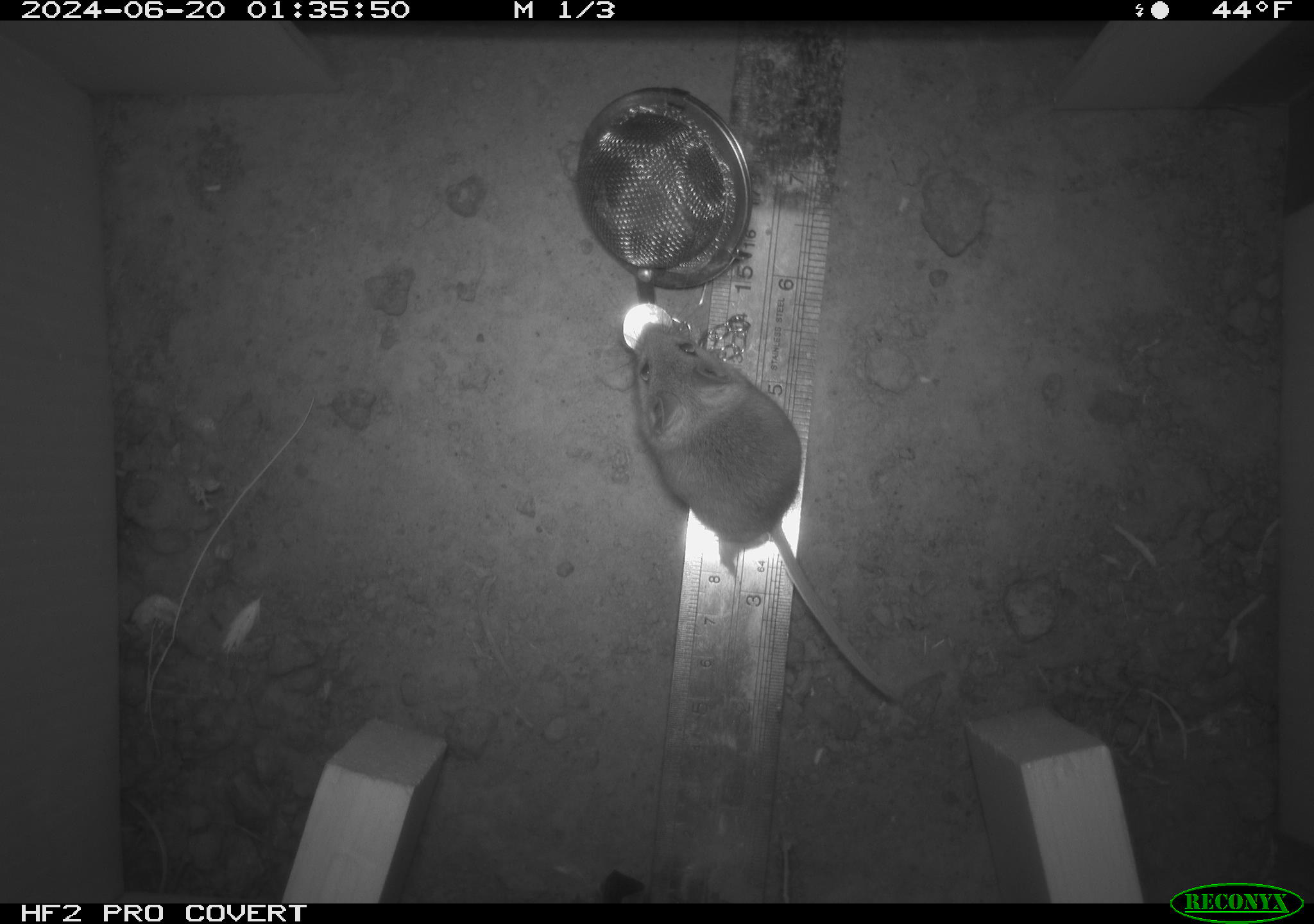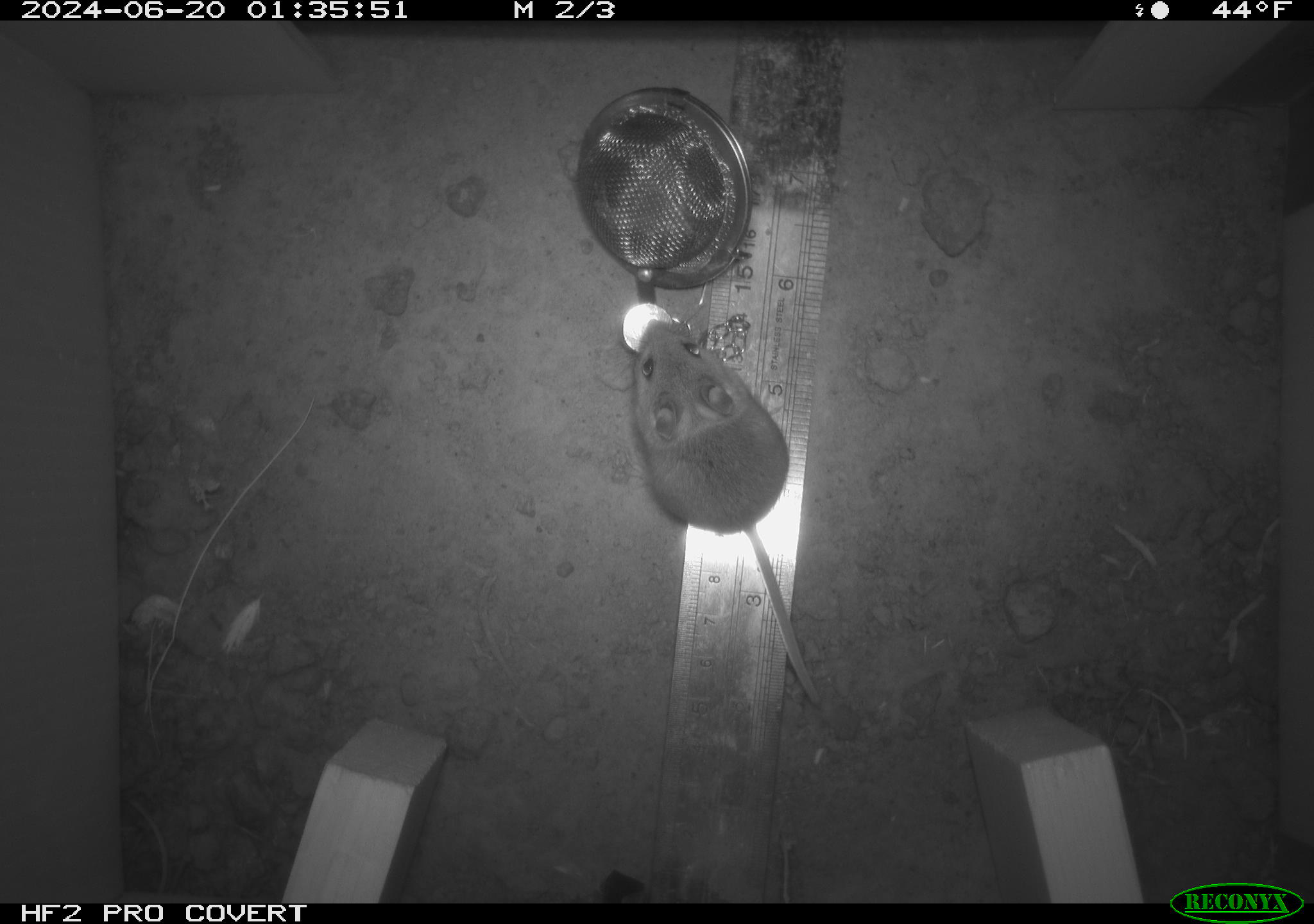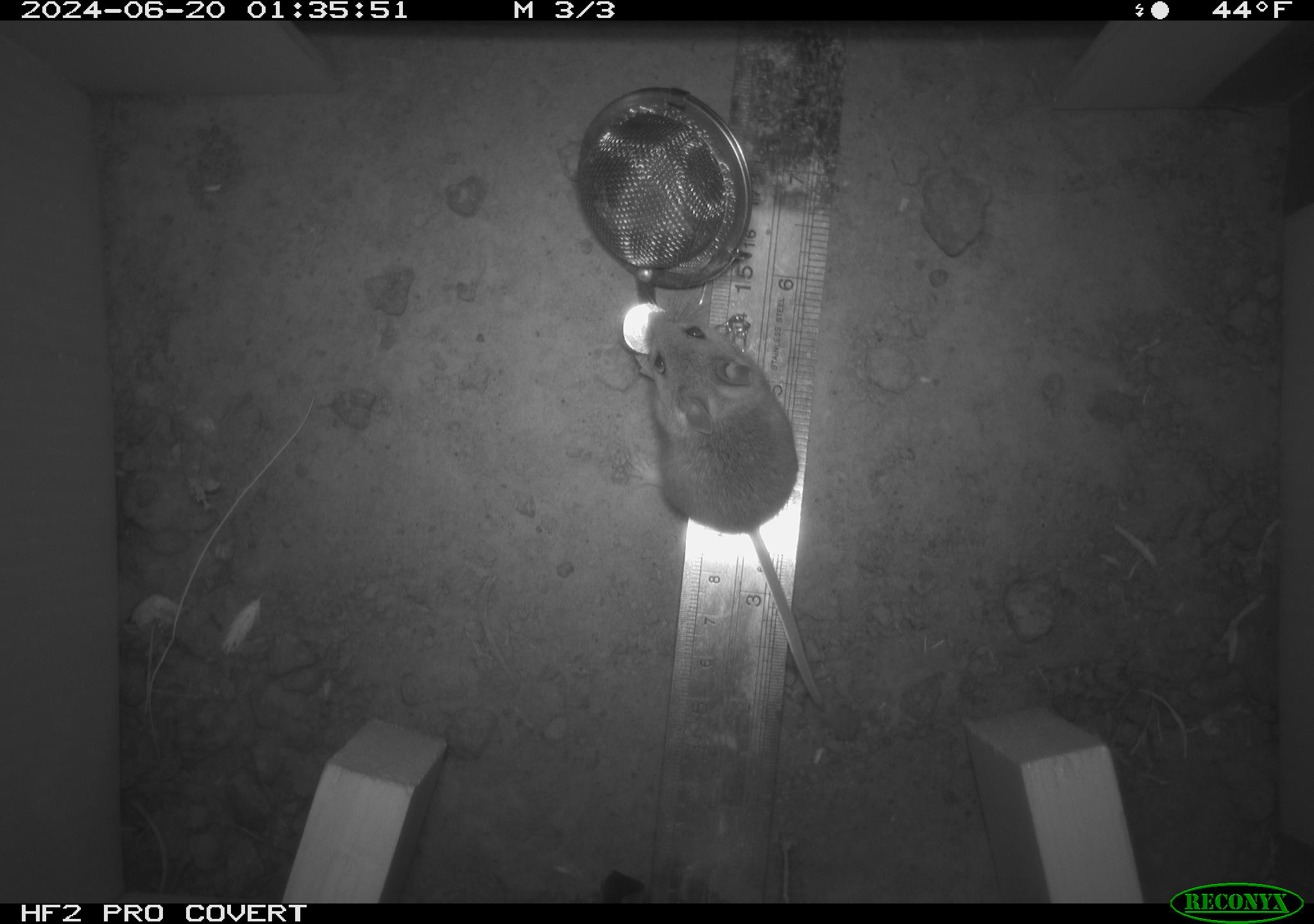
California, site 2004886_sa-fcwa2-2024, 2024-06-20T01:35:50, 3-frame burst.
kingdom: Animalia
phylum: Chordata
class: Mammalia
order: Rodentia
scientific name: Rodentia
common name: mouse species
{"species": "mouse species (Rodentia)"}